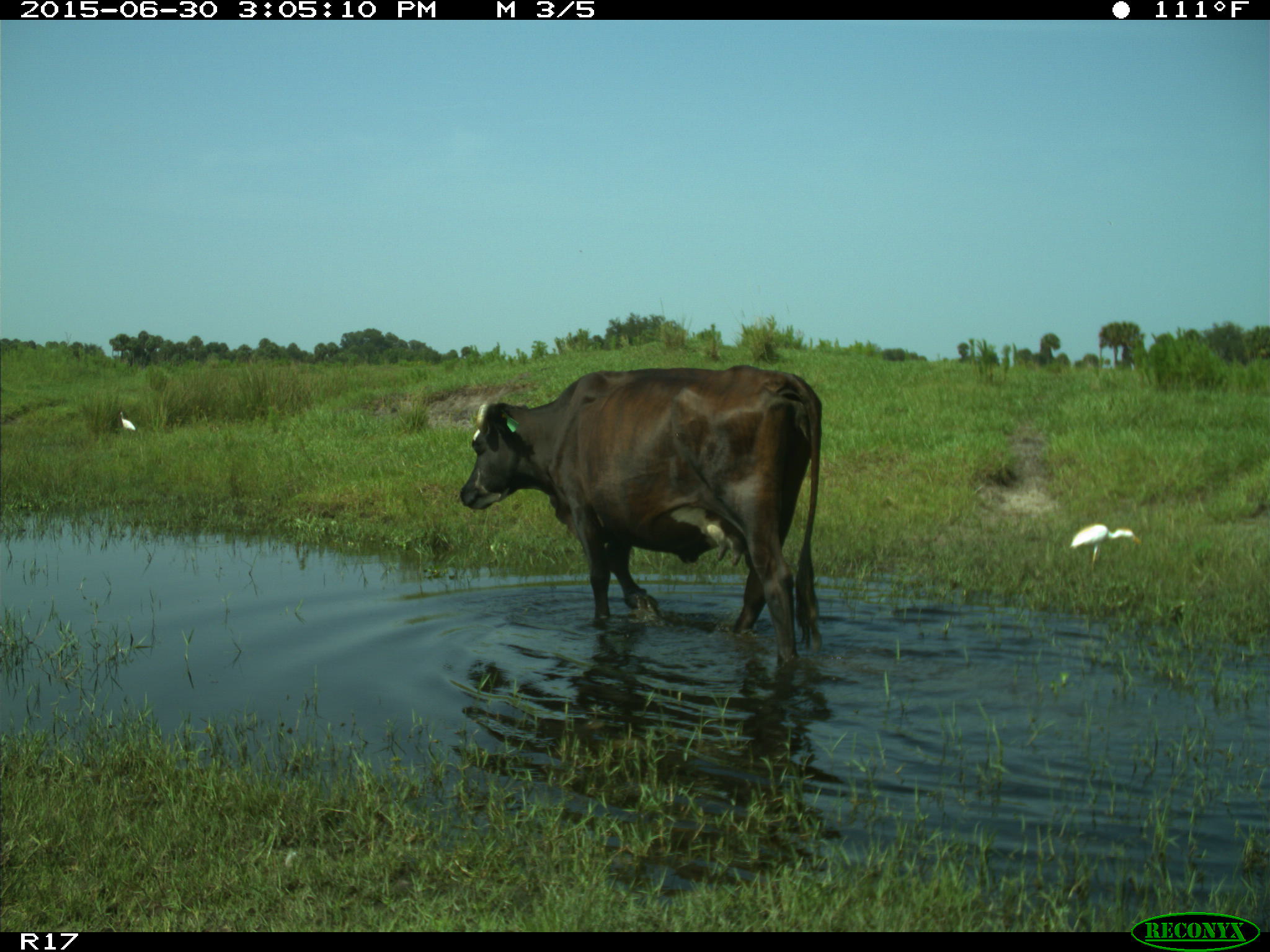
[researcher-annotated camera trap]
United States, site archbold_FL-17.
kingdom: Animalia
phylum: Chordata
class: Mammalia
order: Artiodactyla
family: Bovidae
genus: Bos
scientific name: Bos taurus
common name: domestic cow